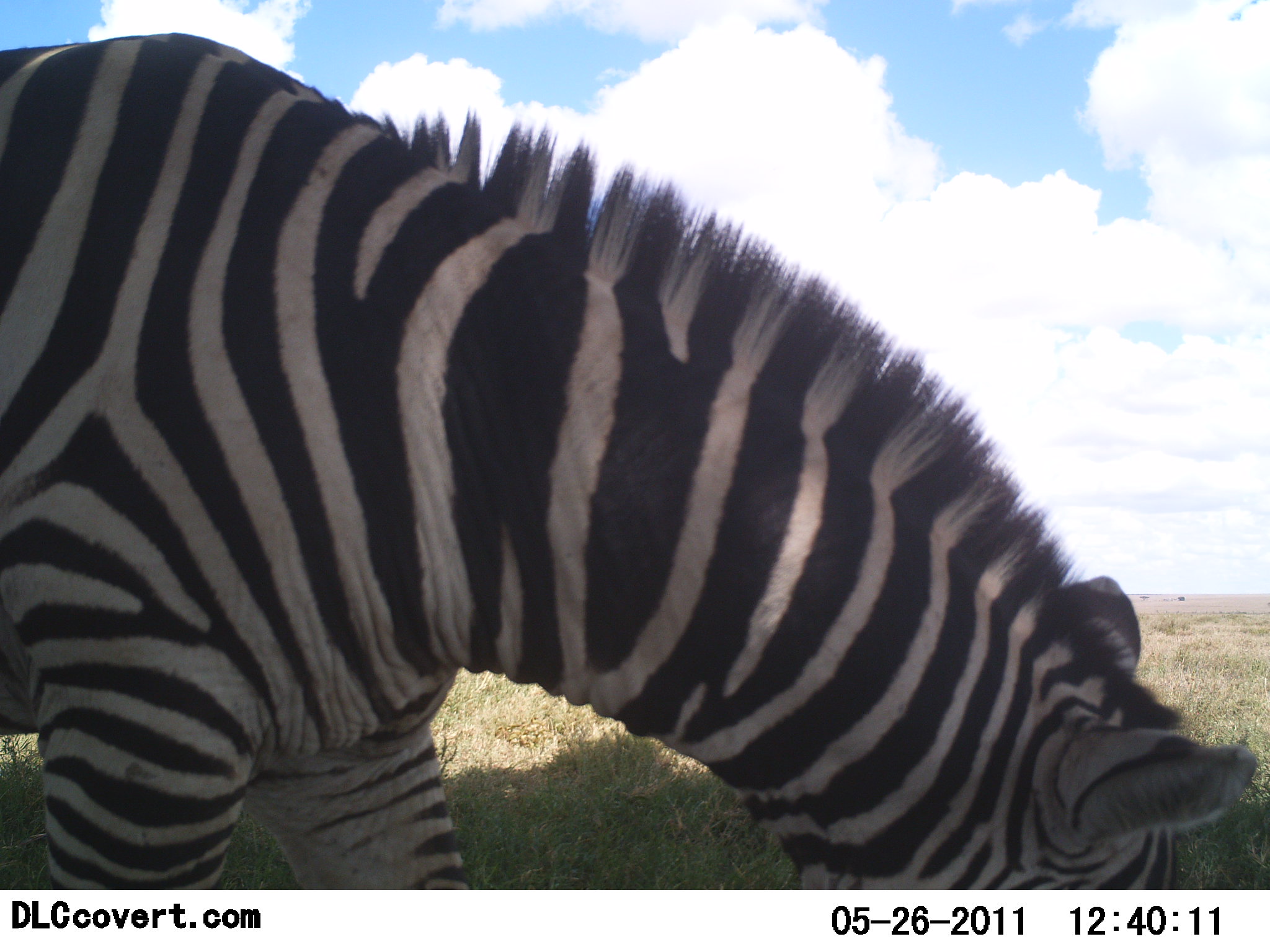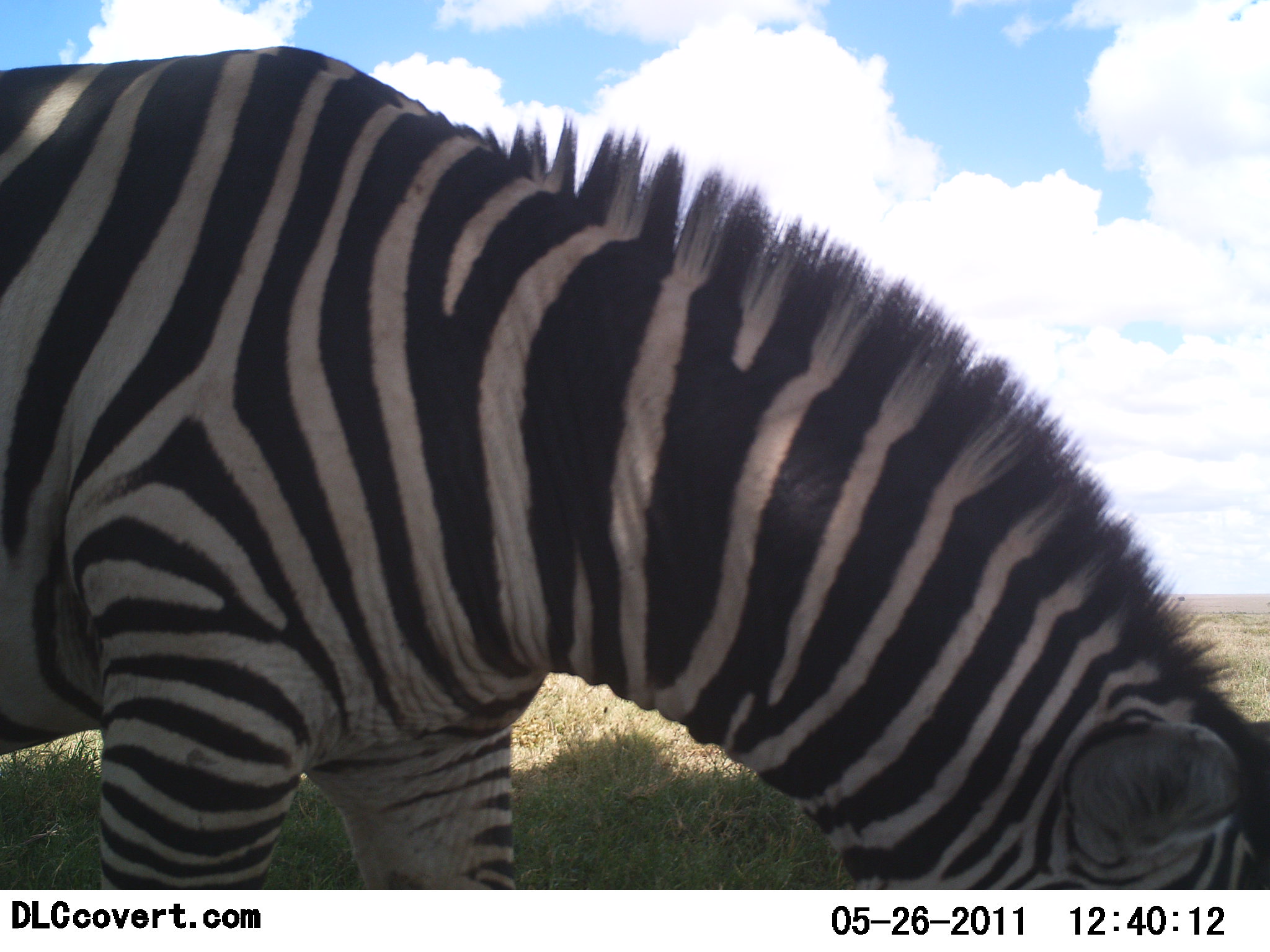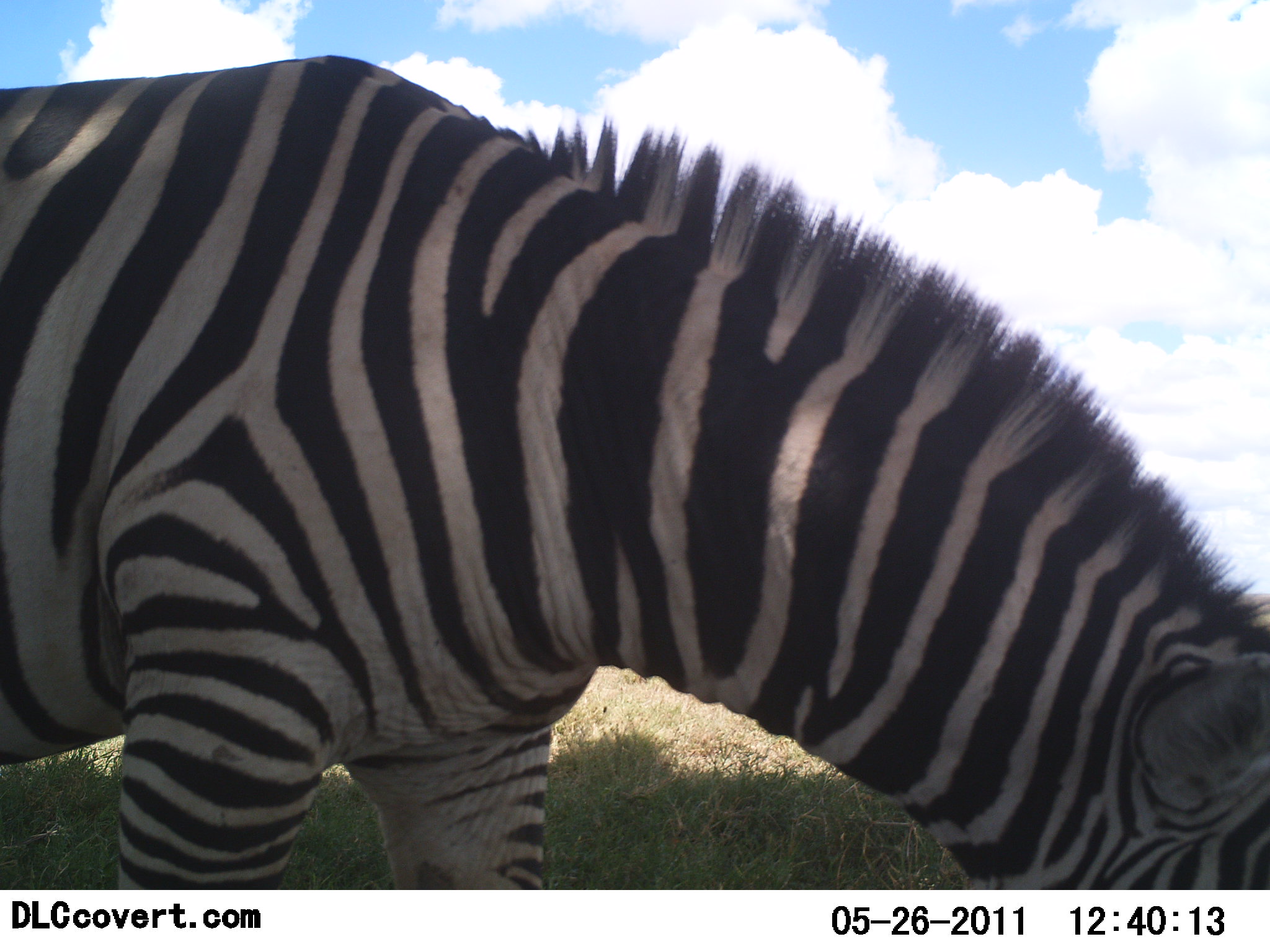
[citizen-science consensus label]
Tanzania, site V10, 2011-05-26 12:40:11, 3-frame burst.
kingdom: Animalia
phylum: Chordata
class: Mammalia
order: Perissodactyla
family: Equidae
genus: Equus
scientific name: Equus quagga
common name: plains zebra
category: zebra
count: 1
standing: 45%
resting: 0%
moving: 18%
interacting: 0%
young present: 0%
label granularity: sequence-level